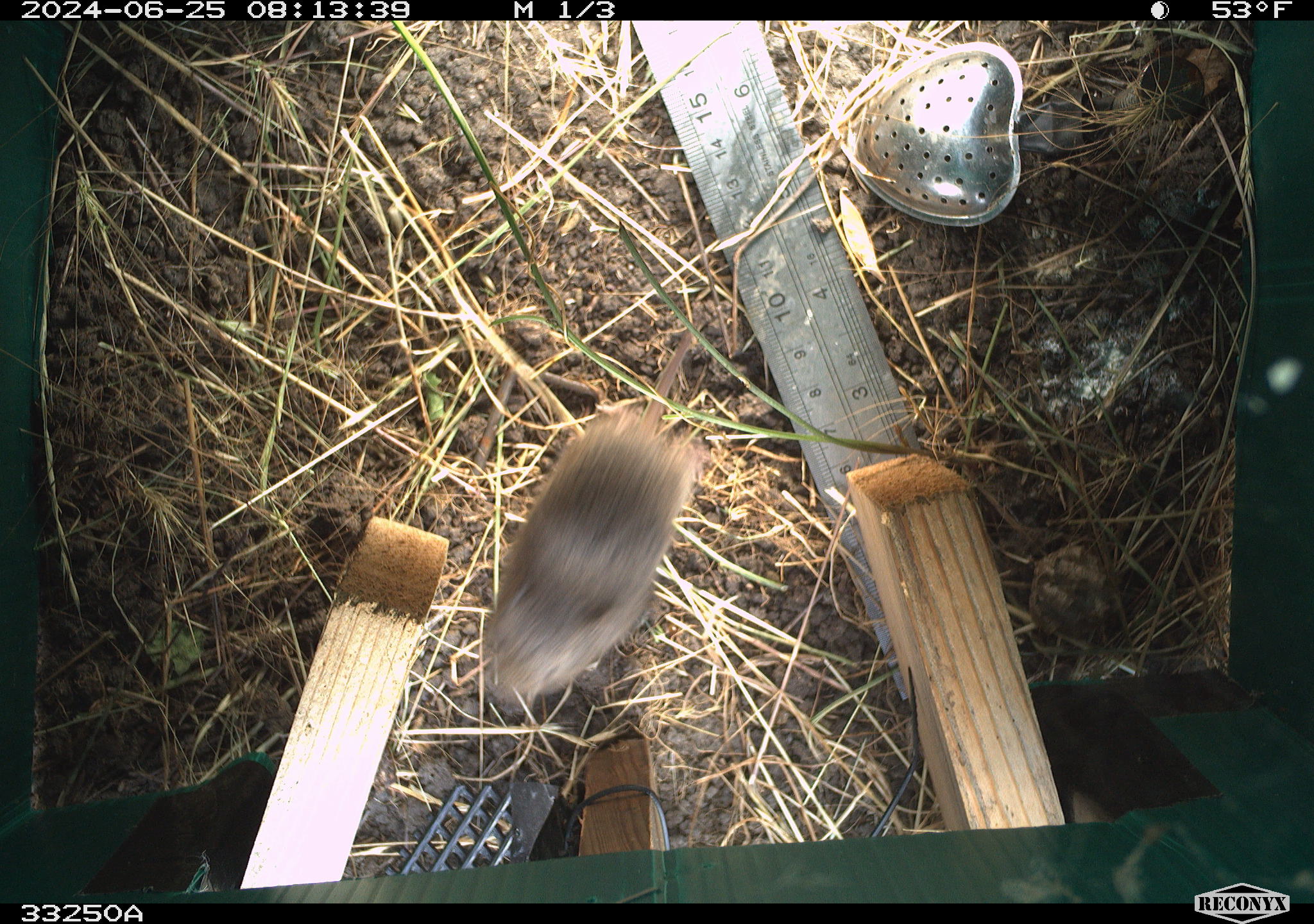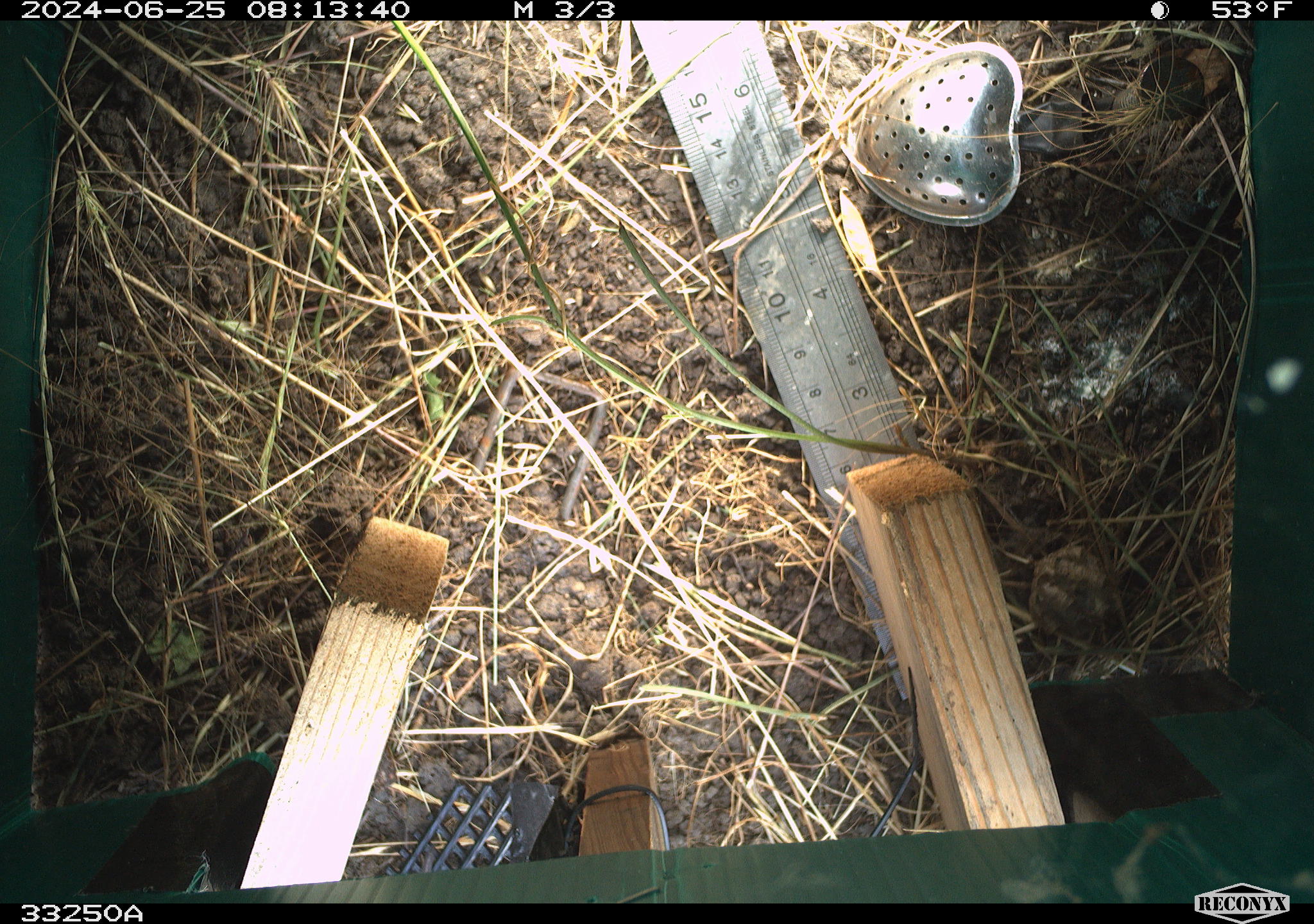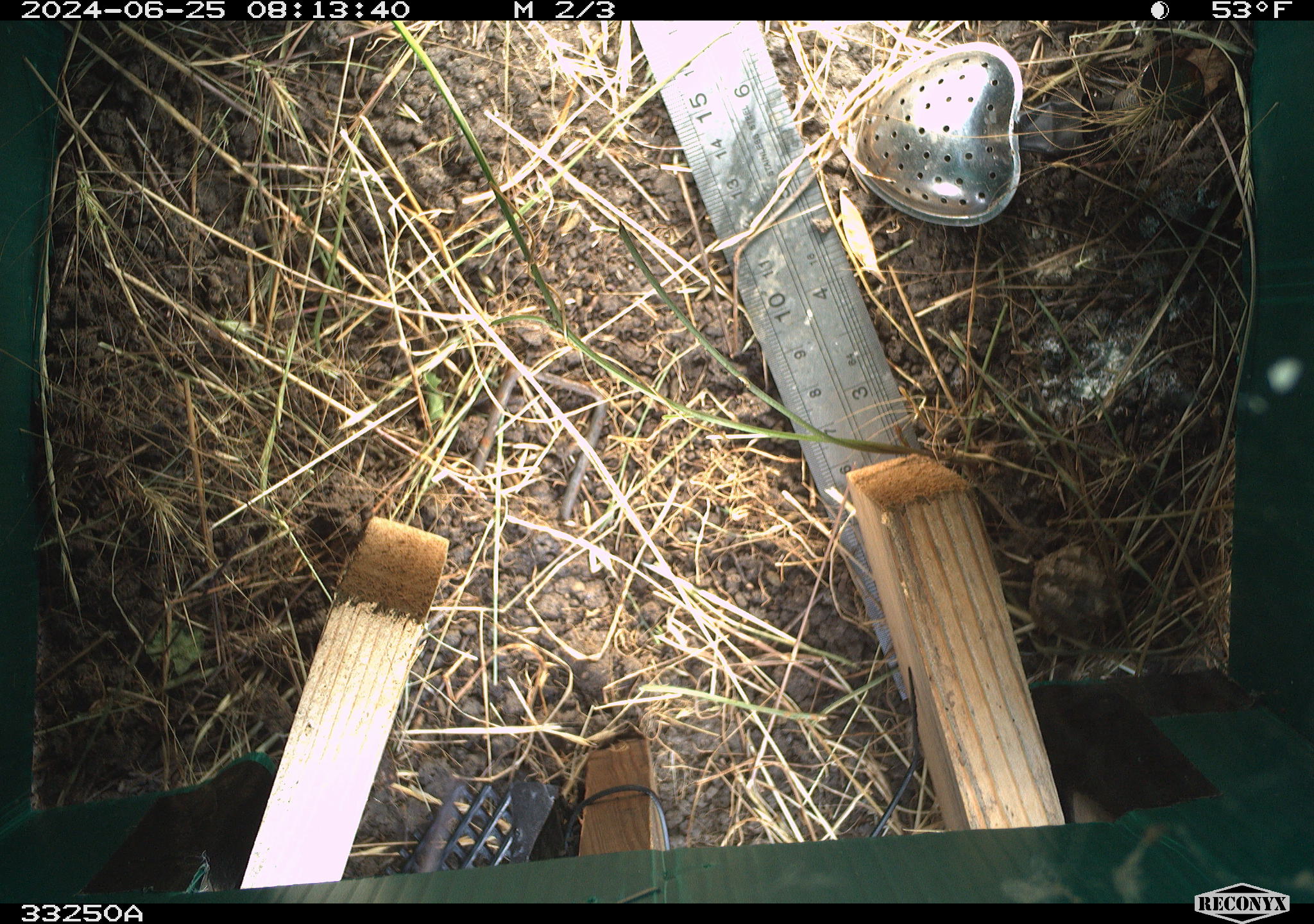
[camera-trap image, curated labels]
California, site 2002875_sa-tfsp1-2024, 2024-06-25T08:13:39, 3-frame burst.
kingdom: Animalia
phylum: Chordata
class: Mammalia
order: Rodentia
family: Cricetidae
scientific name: Arvicolinae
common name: voles, lemmings, and muskrats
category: arvicolinae subfamily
Arvicolinae subfamily (voles, lemmings, and muskrats) (Arvicolinae).